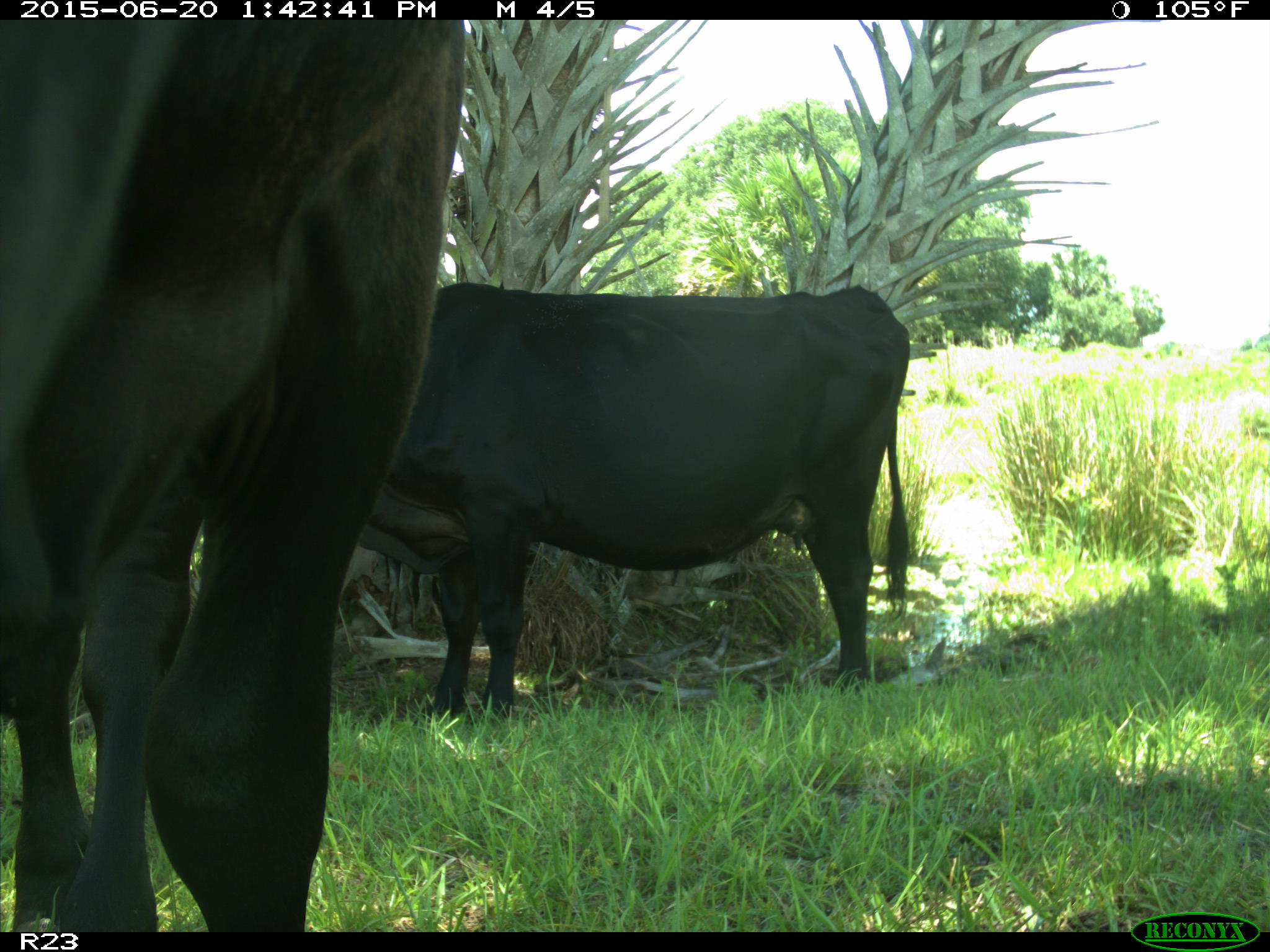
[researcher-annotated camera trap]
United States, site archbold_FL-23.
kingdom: Animalia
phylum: Chordata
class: Mammalia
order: Artiodactyla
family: Bovidae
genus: Bos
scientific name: Bos taurus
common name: domestic cow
Bos taurus (domestic cow).